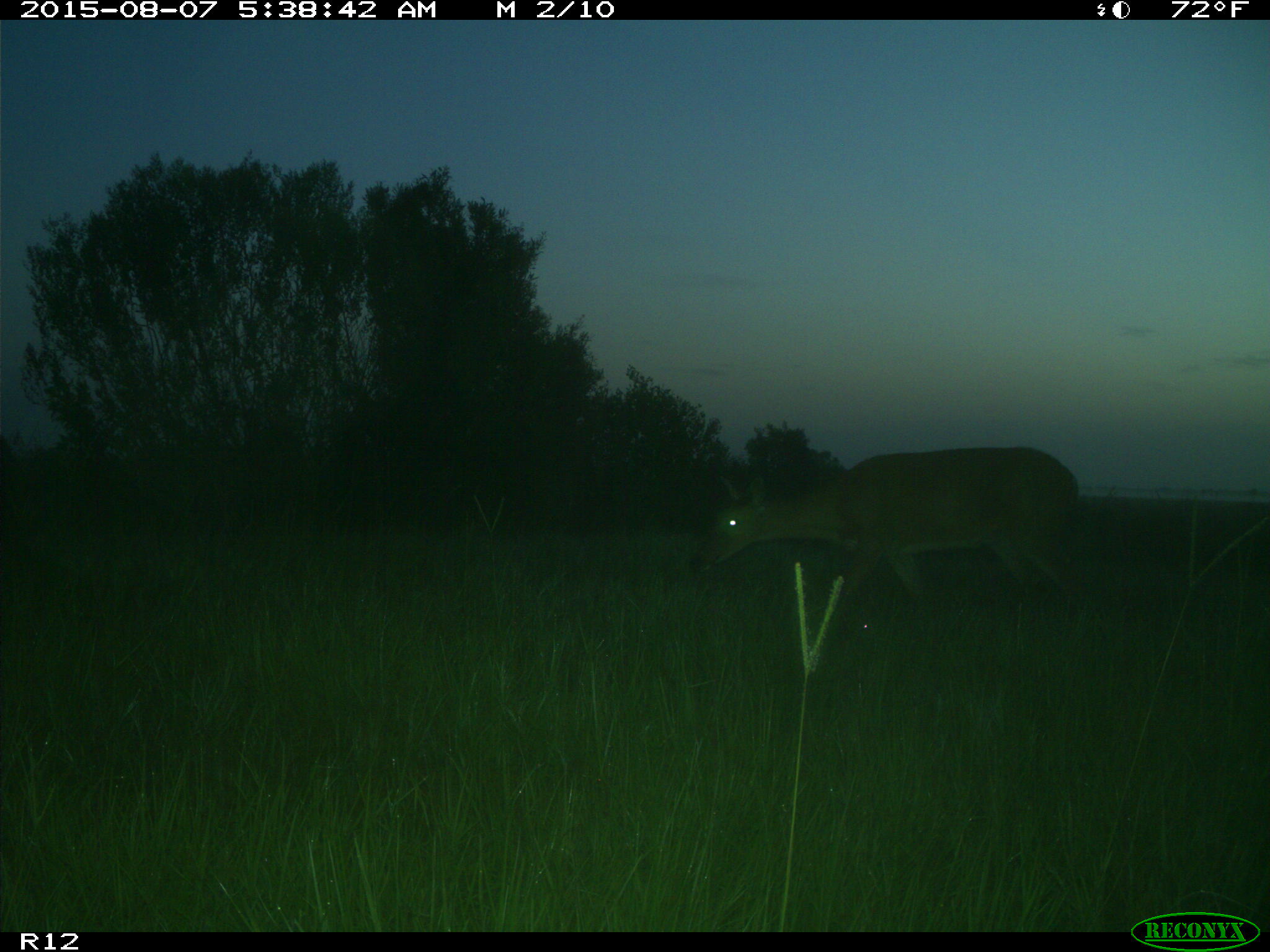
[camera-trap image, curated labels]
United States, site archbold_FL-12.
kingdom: Animalia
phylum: Chordata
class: Mammalia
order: Artiodactyla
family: Cervidae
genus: Odocoileus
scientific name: Odocoileus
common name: deer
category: unidentified deer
Unidentified deer (deer) (Odocoileus).